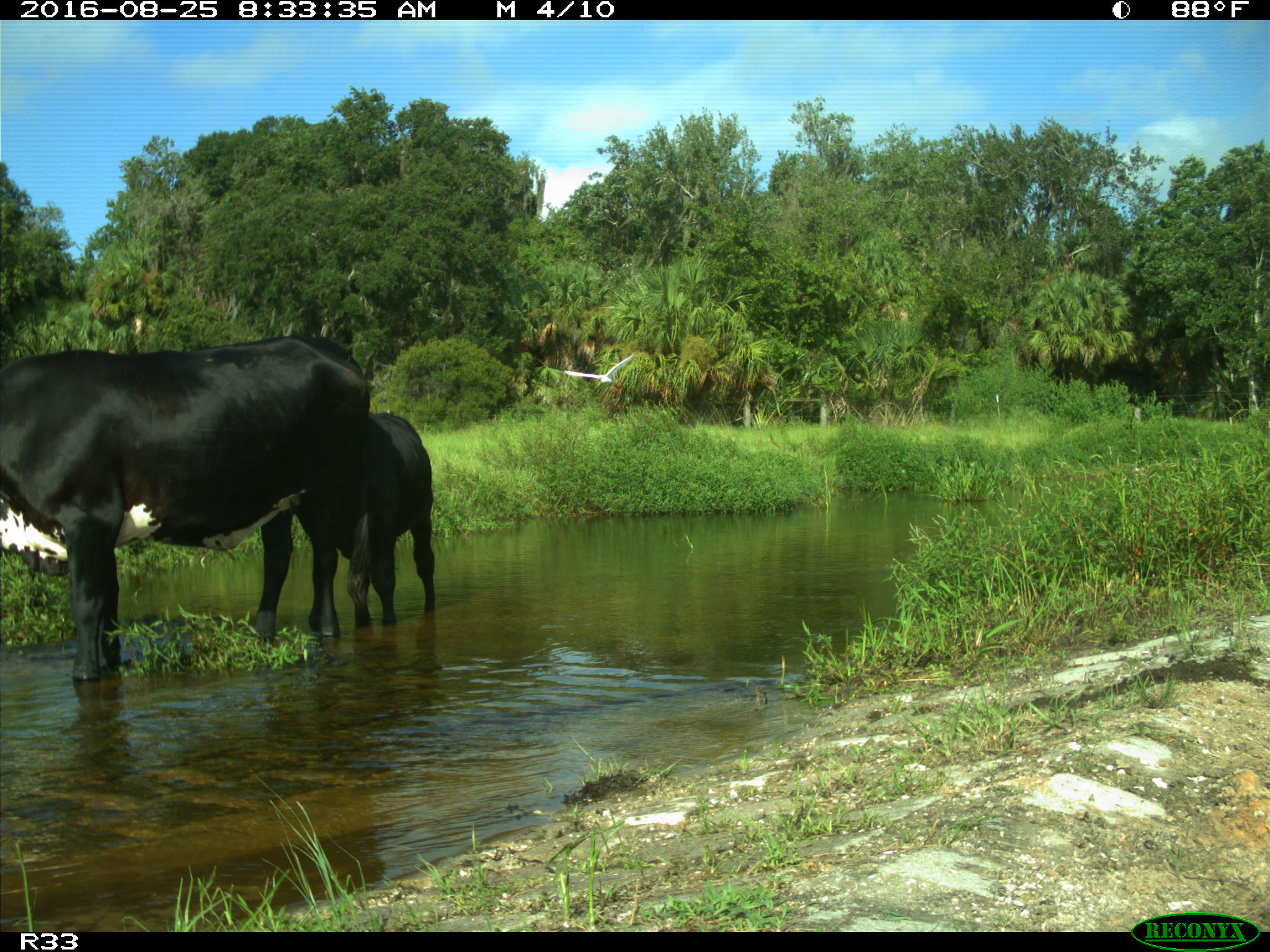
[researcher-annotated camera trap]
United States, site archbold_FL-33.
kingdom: Animalia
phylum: Chordata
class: Mammalia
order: Artiodactyla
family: Bovidae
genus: Bos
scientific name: Bos taurus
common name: domestic cow